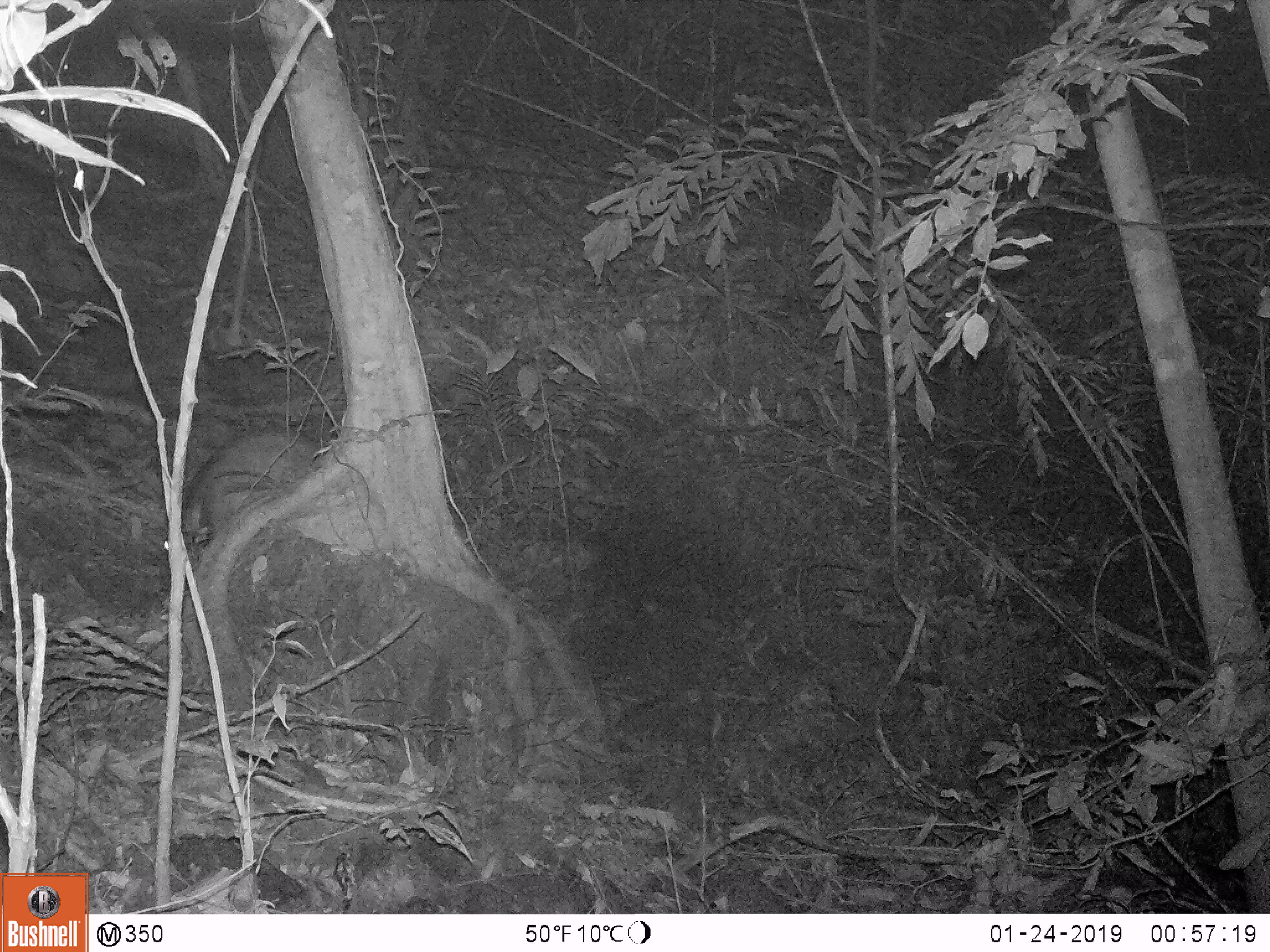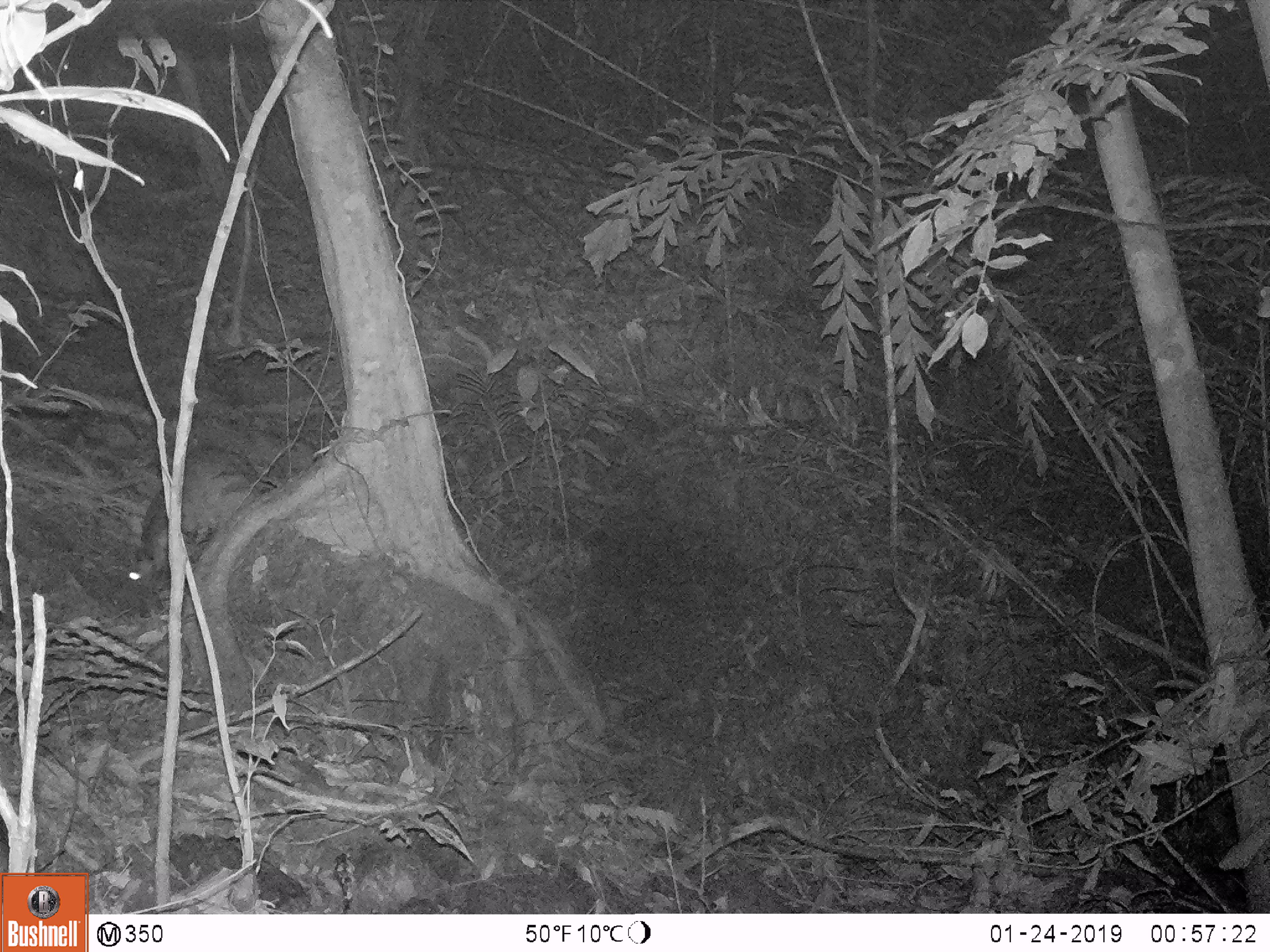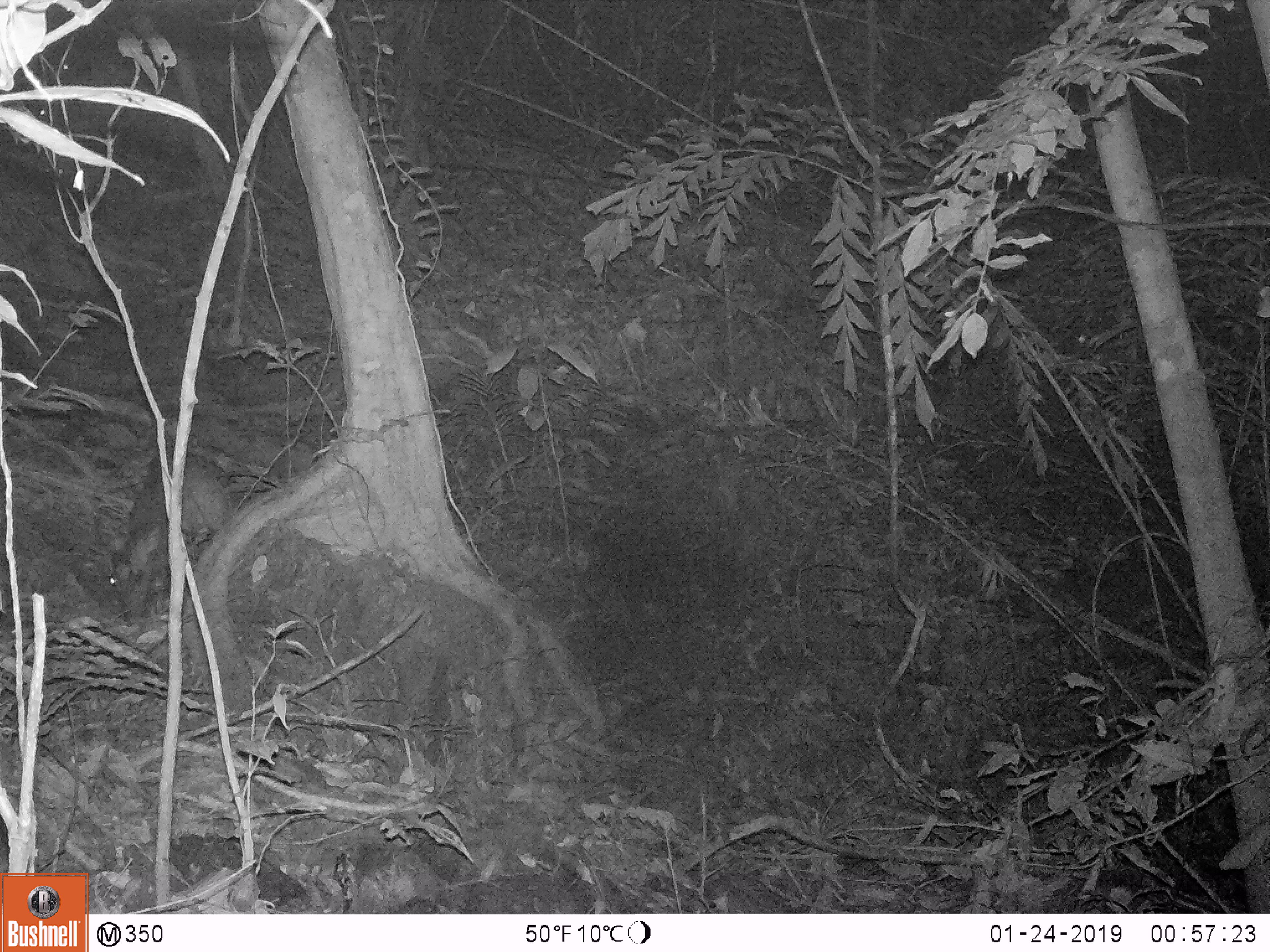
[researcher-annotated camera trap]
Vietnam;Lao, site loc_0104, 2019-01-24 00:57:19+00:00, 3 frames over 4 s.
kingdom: Animalia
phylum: Chordata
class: Mammalia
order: Artiodactyla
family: Cervidae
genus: Muntiacus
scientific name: Muntiacus rooseveltorum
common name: roosevelt's muntjac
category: roosevelts muntjac group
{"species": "roosevelts muntjac group (roosevelt's muntjac) (Muntiacus rooseveltorum)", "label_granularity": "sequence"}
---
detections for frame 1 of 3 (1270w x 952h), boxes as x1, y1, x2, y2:
roosevelts muntjac group: 162, 424, 322, 569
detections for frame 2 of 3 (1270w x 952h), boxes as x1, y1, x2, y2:
roosevelts muntjac group: 125, 443, 264, 595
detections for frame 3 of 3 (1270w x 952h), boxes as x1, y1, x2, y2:
roosevelts muntjac group: 108, 449, 230, 624